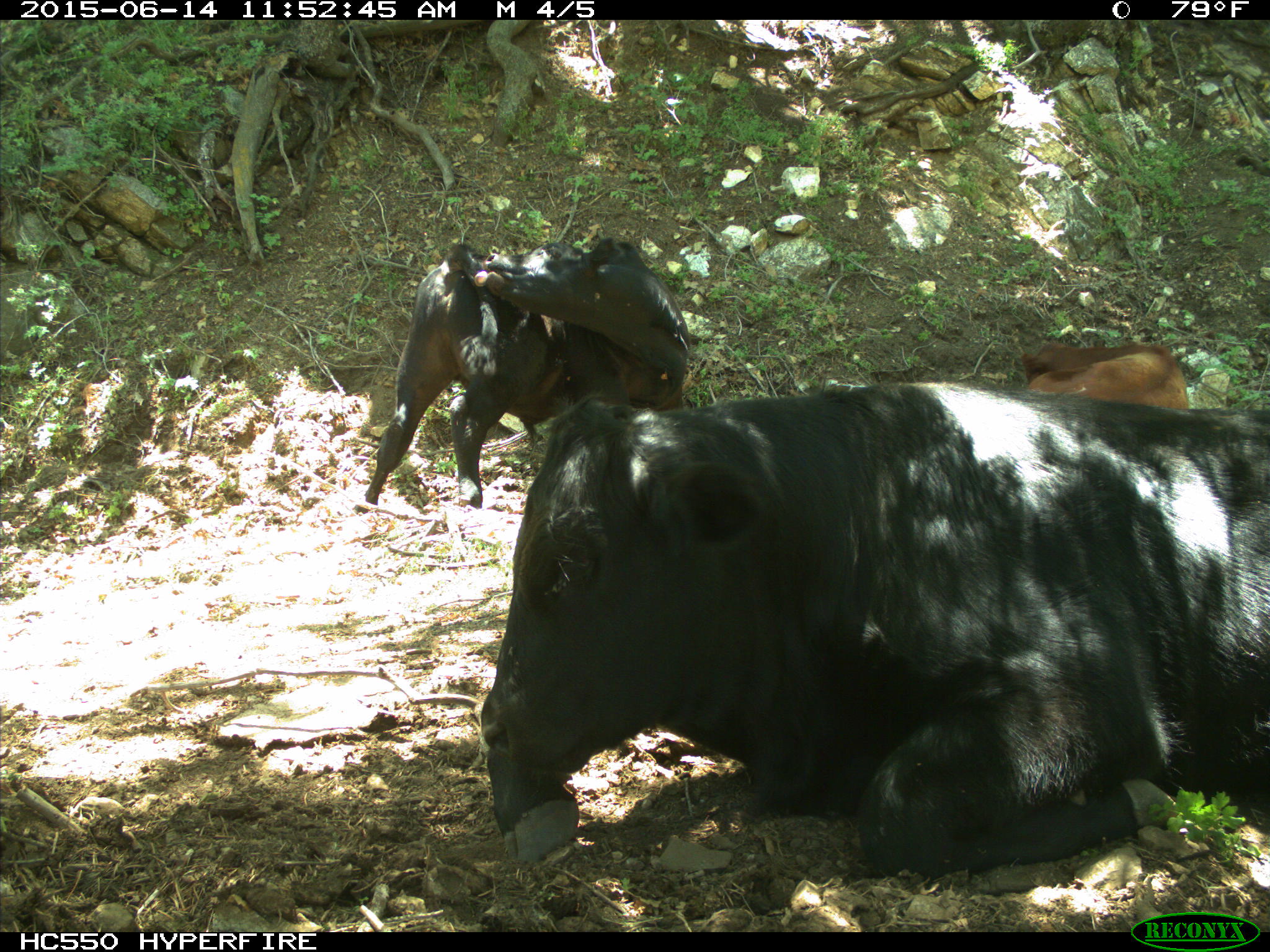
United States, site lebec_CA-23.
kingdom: Animalia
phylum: Chordata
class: Mammalia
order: Artiodactyla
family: Bovidae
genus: Bos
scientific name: Bos taurus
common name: domestic cow